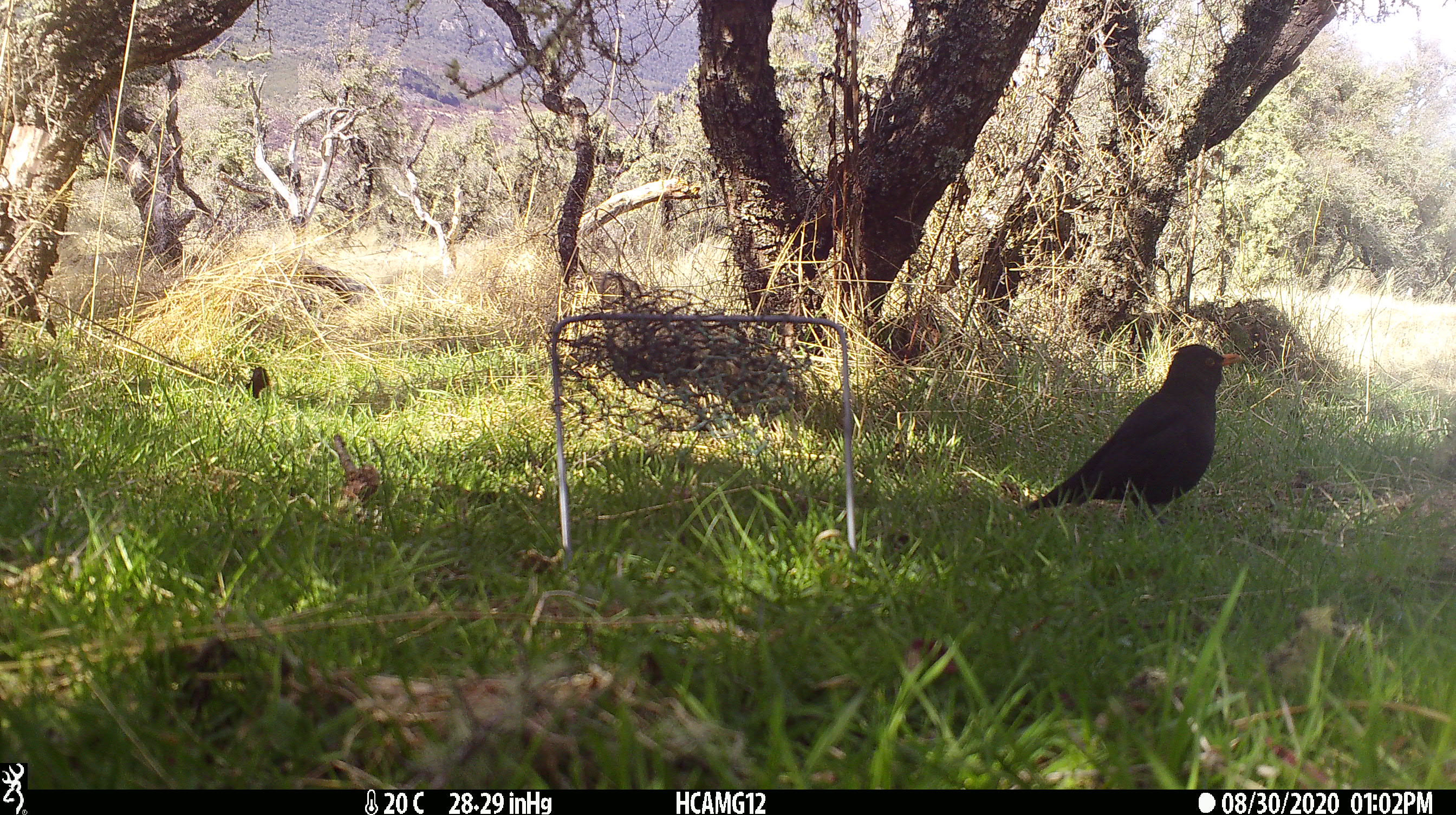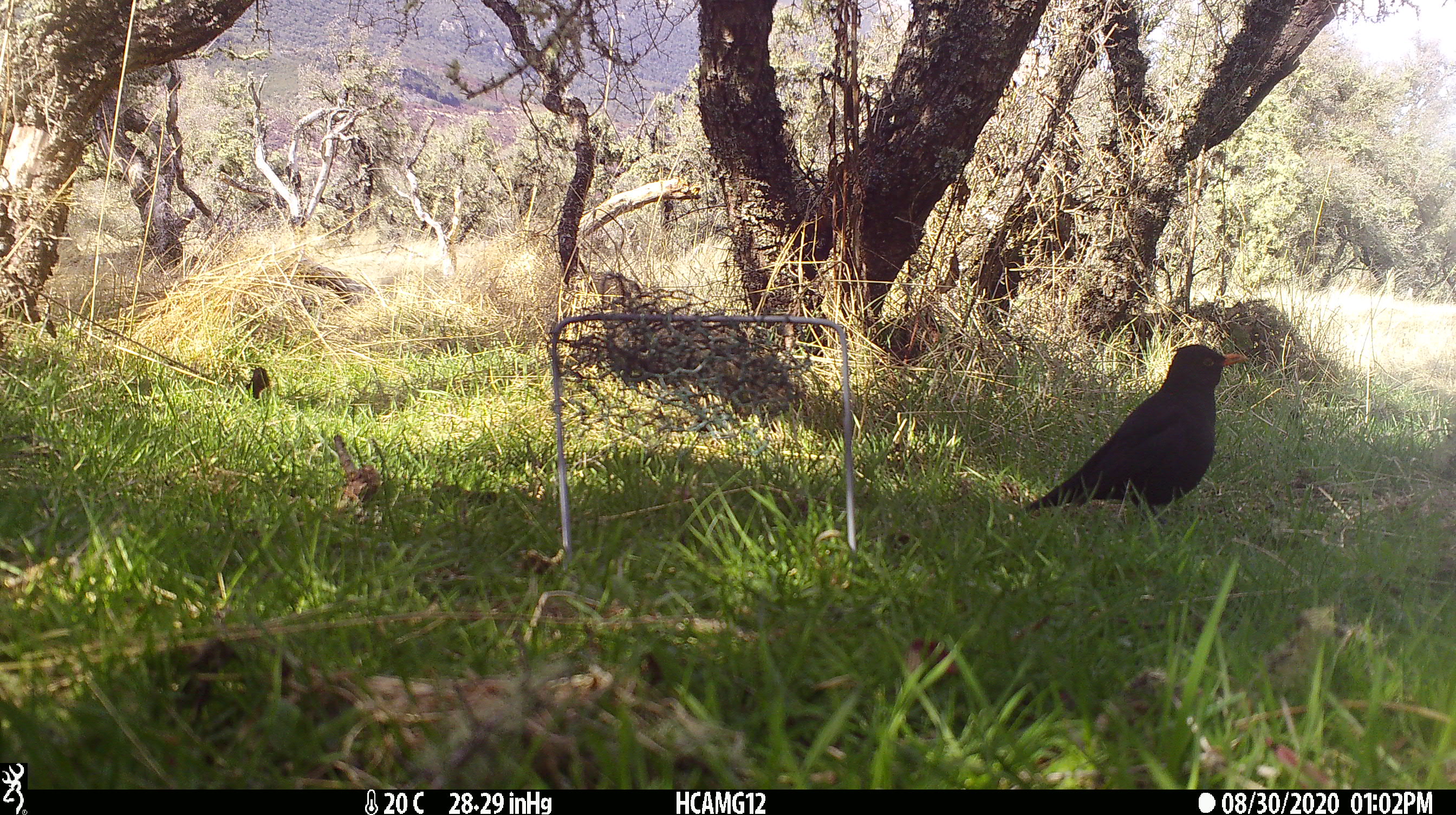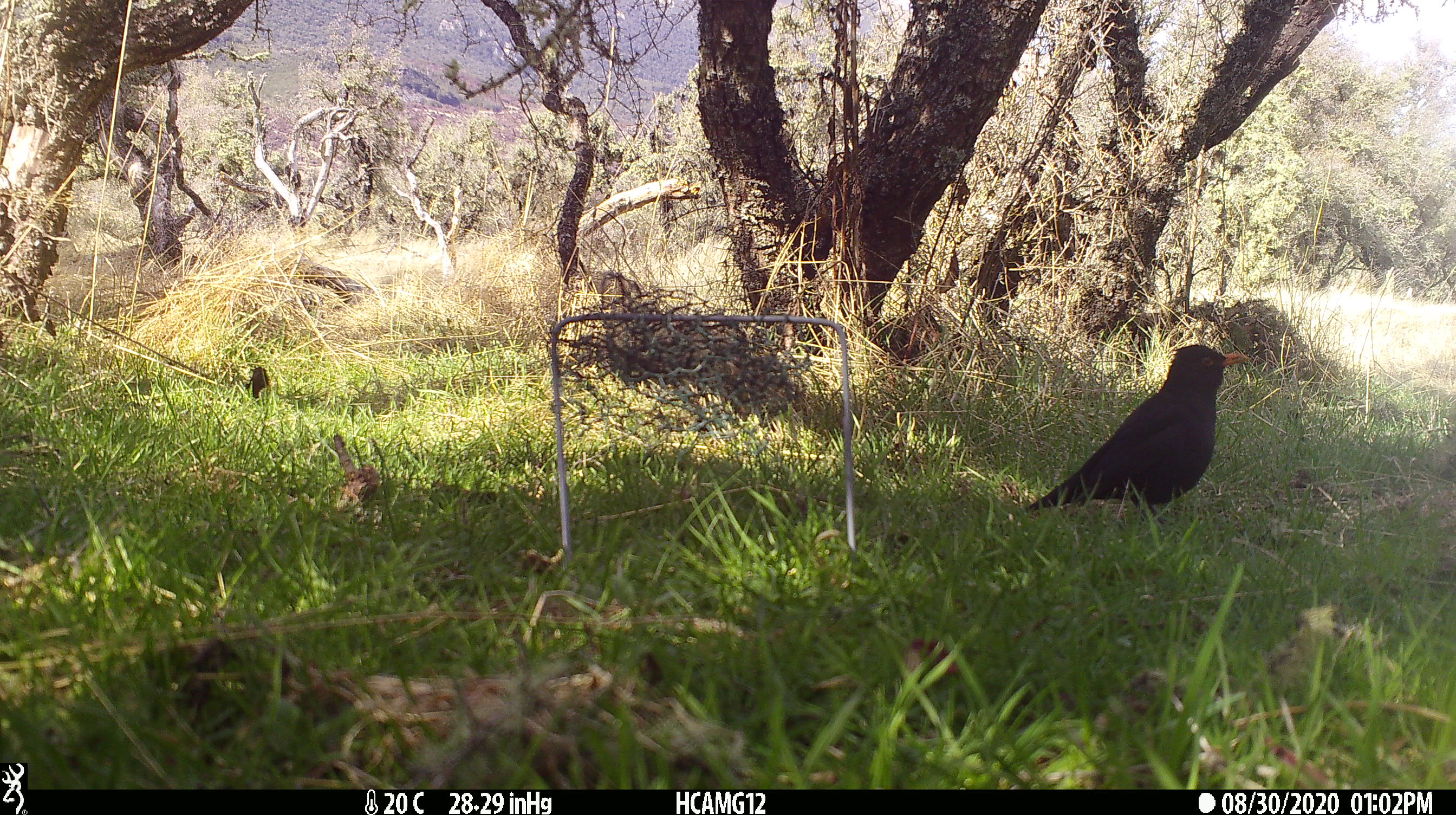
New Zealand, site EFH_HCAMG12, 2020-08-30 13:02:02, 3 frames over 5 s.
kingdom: Animalia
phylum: Chordata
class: Aves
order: Passeriformes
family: Turdidae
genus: Turdus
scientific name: Turdus merula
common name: eurasian blackbird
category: blackbird